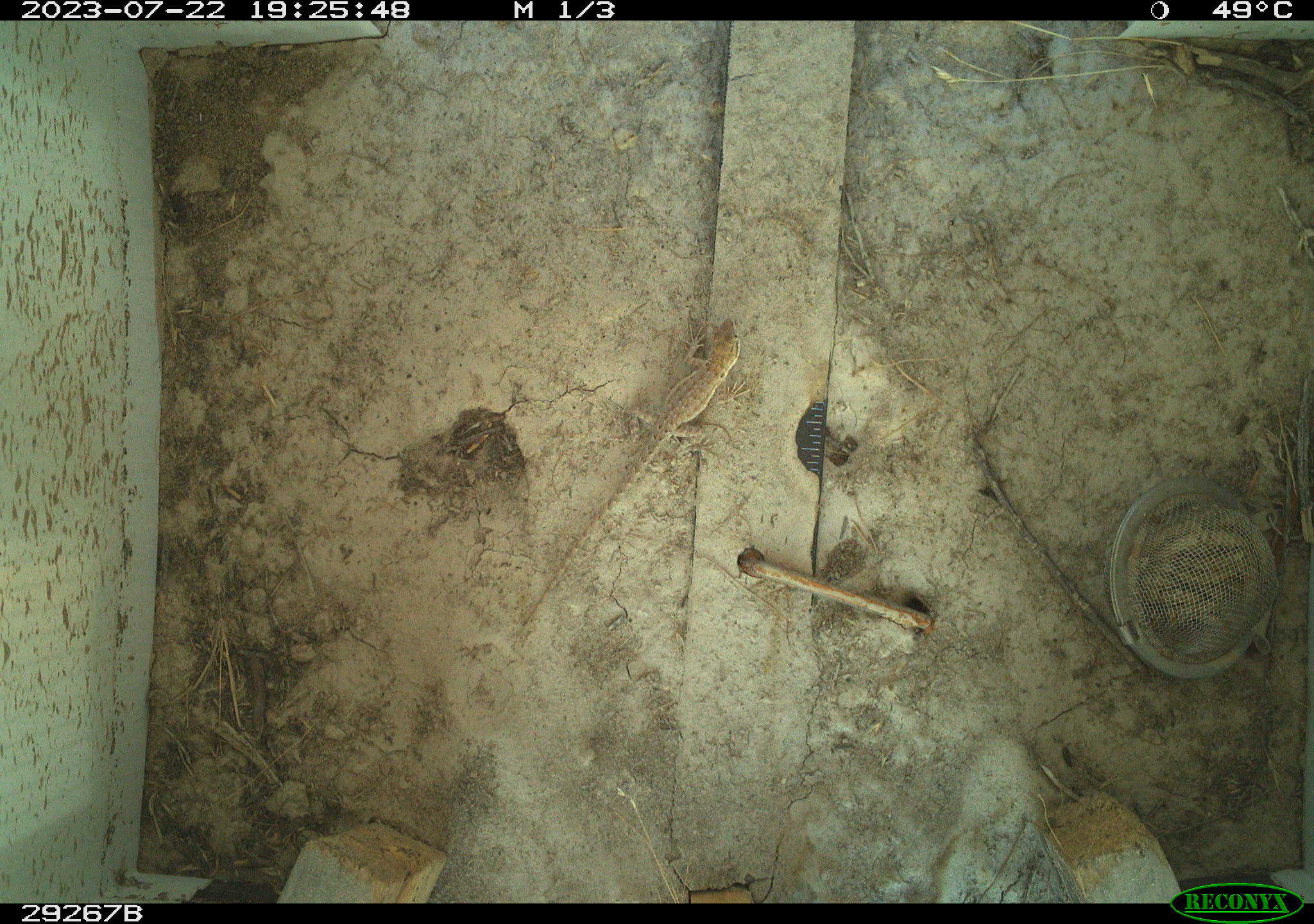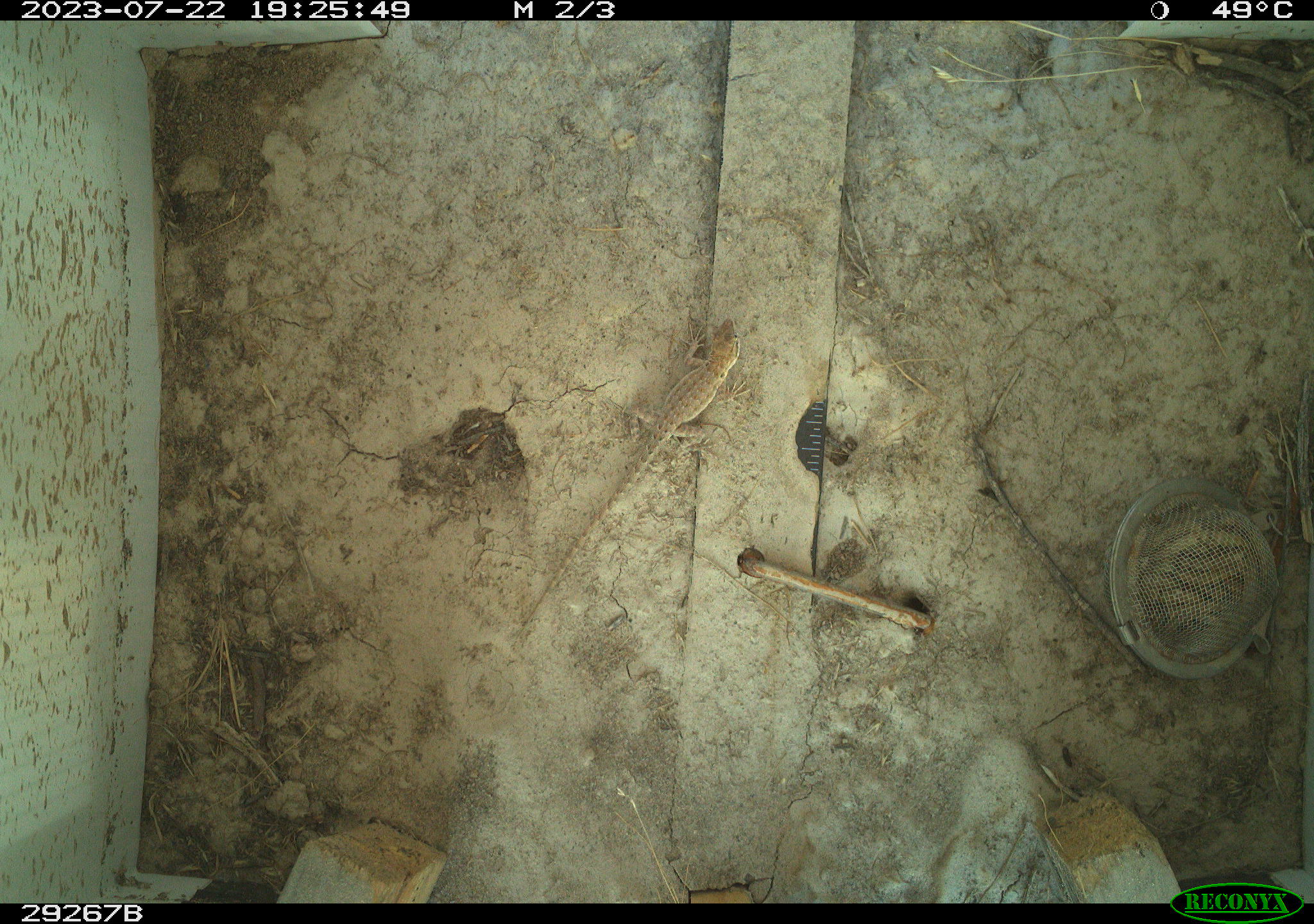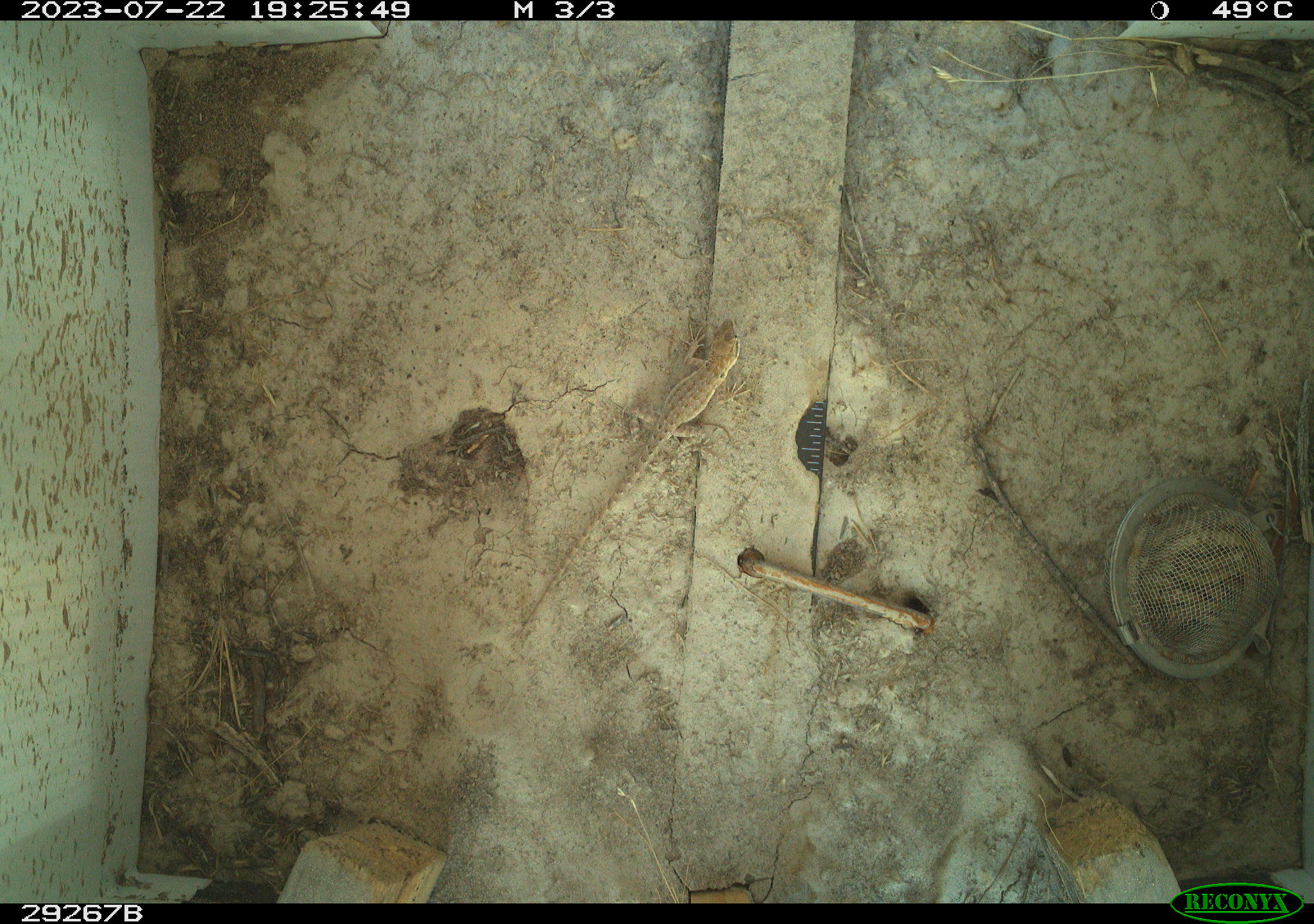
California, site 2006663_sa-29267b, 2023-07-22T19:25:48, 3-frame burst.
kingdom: Animalia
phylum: Chordata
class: Reptilia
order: Squamata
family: Phrynosomatidae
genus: Sceloporus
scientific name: Sceloporus graciosus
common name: common sagebrush lizard